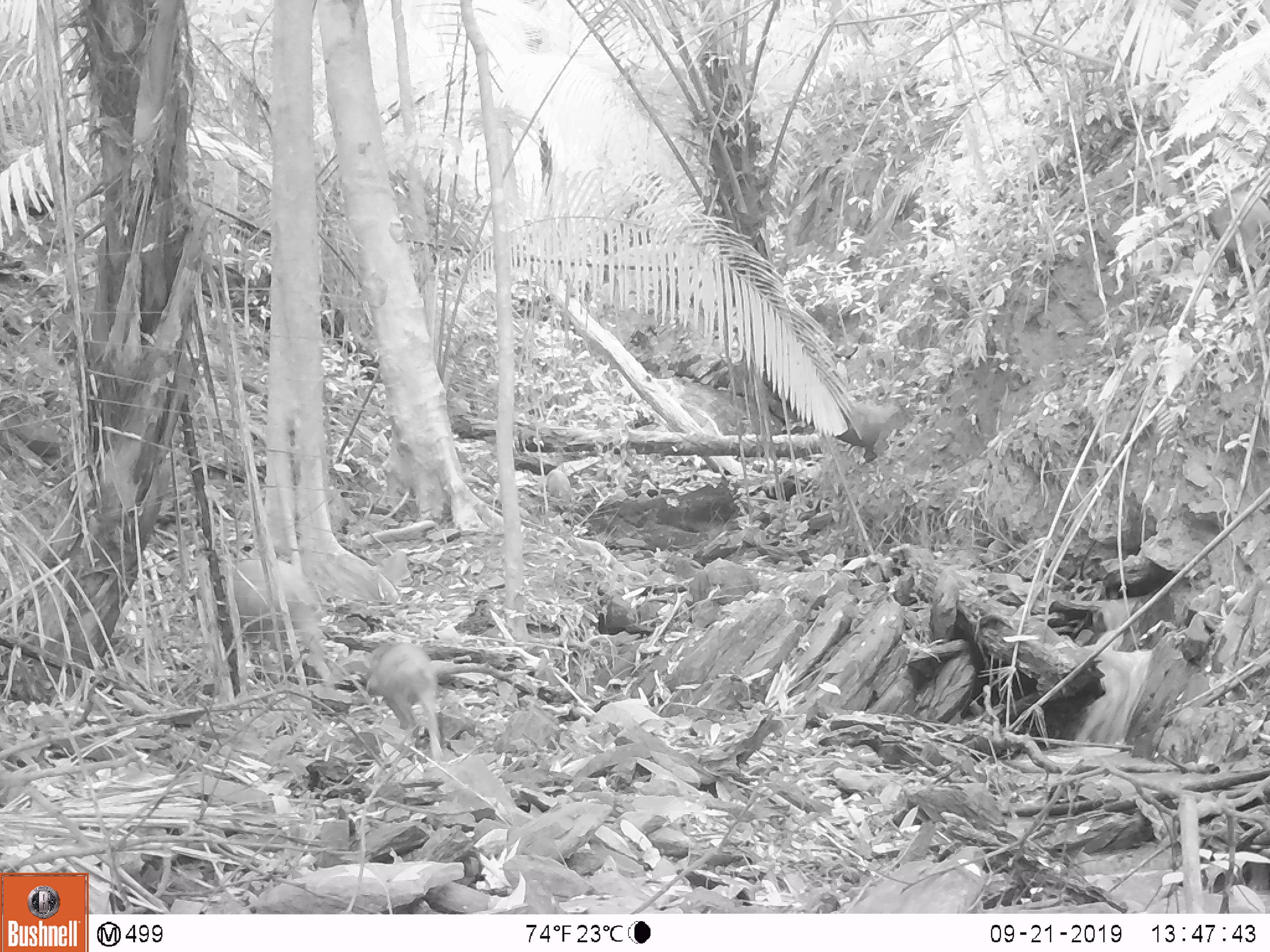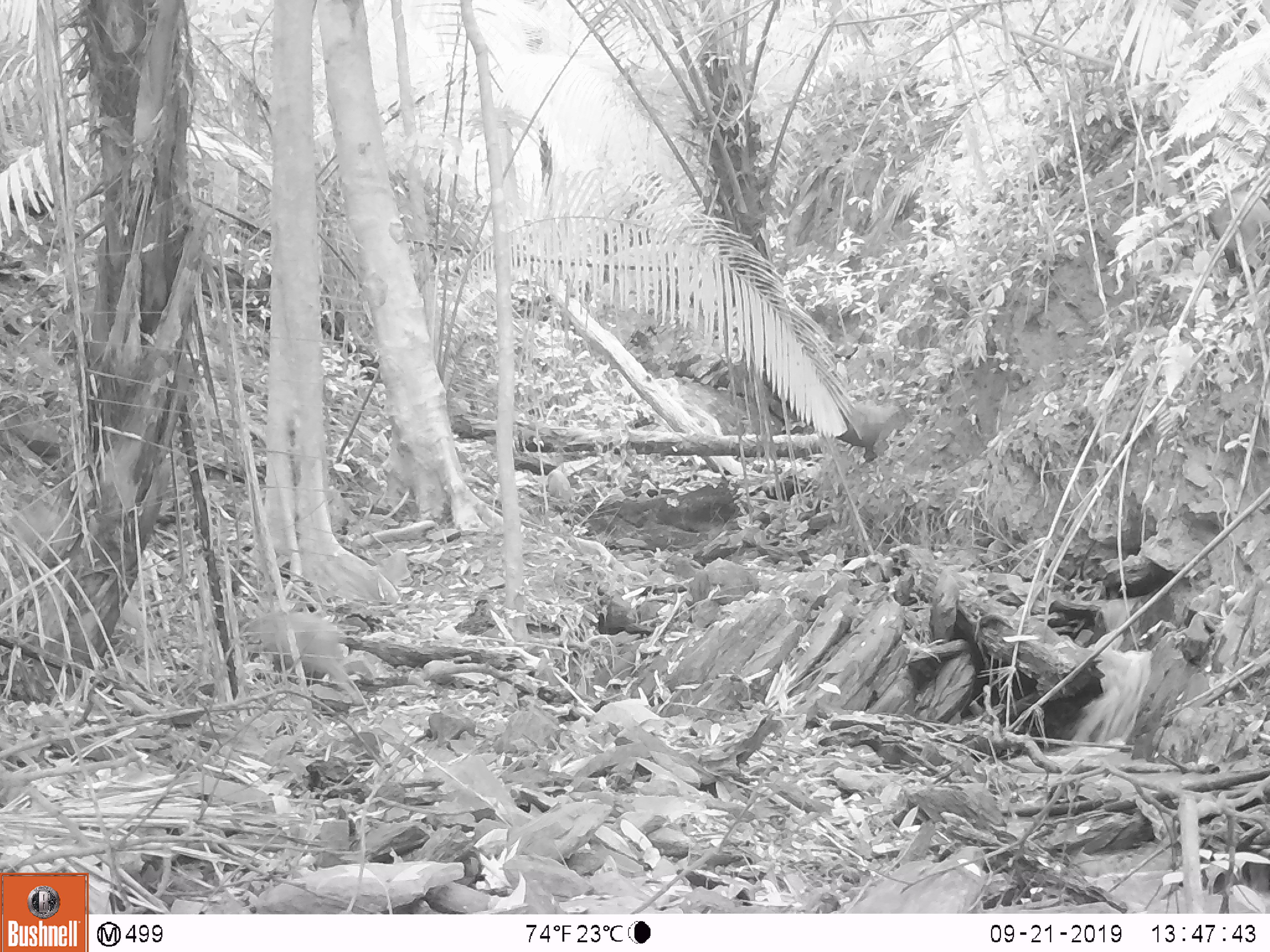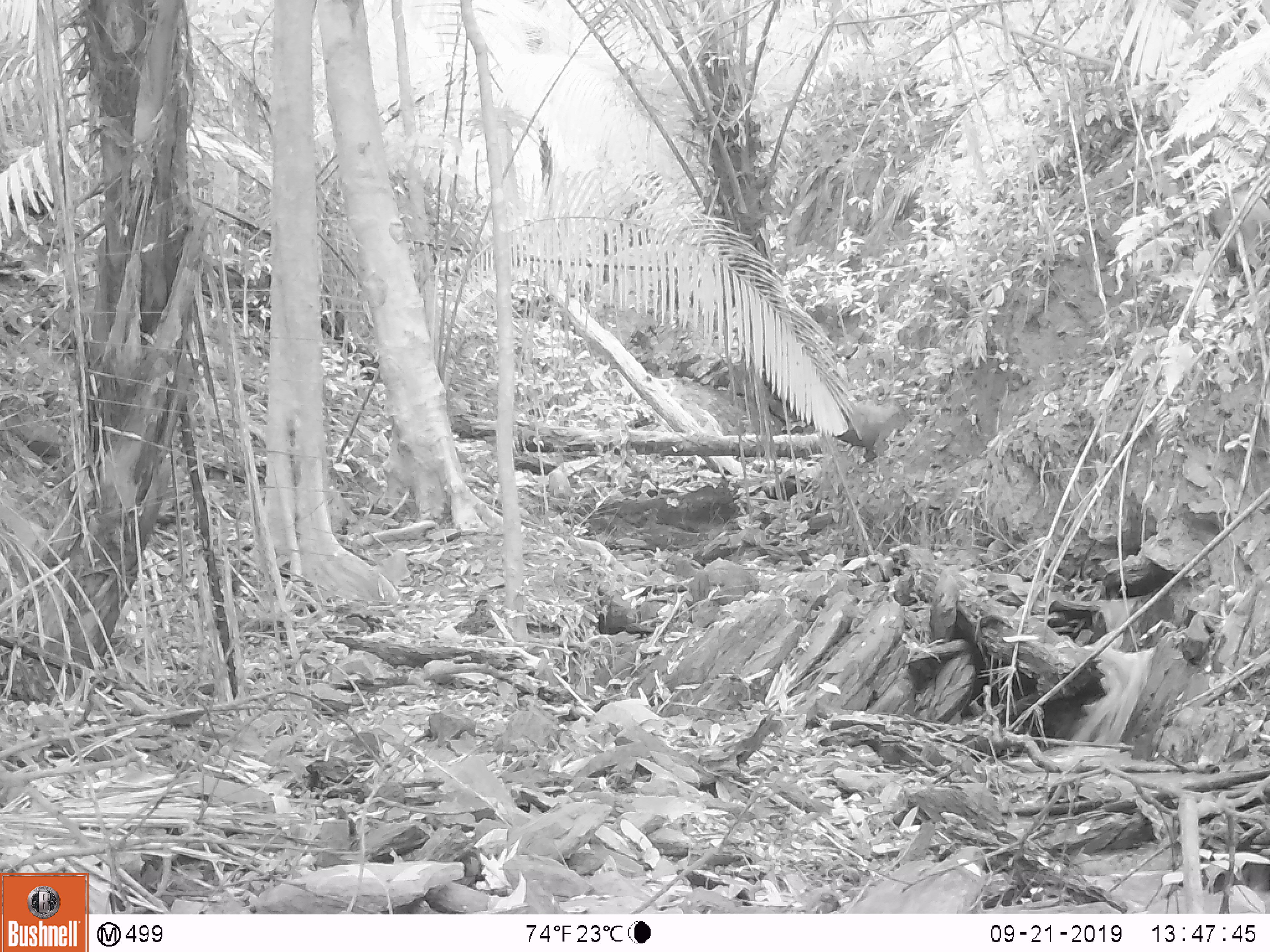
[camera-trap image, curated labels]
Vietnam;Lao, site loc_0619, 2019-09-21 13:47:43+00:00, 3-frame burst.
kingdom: Animalia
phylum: Chordata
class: Mammalia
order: Artiodactyla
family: Suidae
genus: Sus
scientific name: Sus scrofa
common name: eurasian wild pig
Eurasian wild pig (Sus scrofa). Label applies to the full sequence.